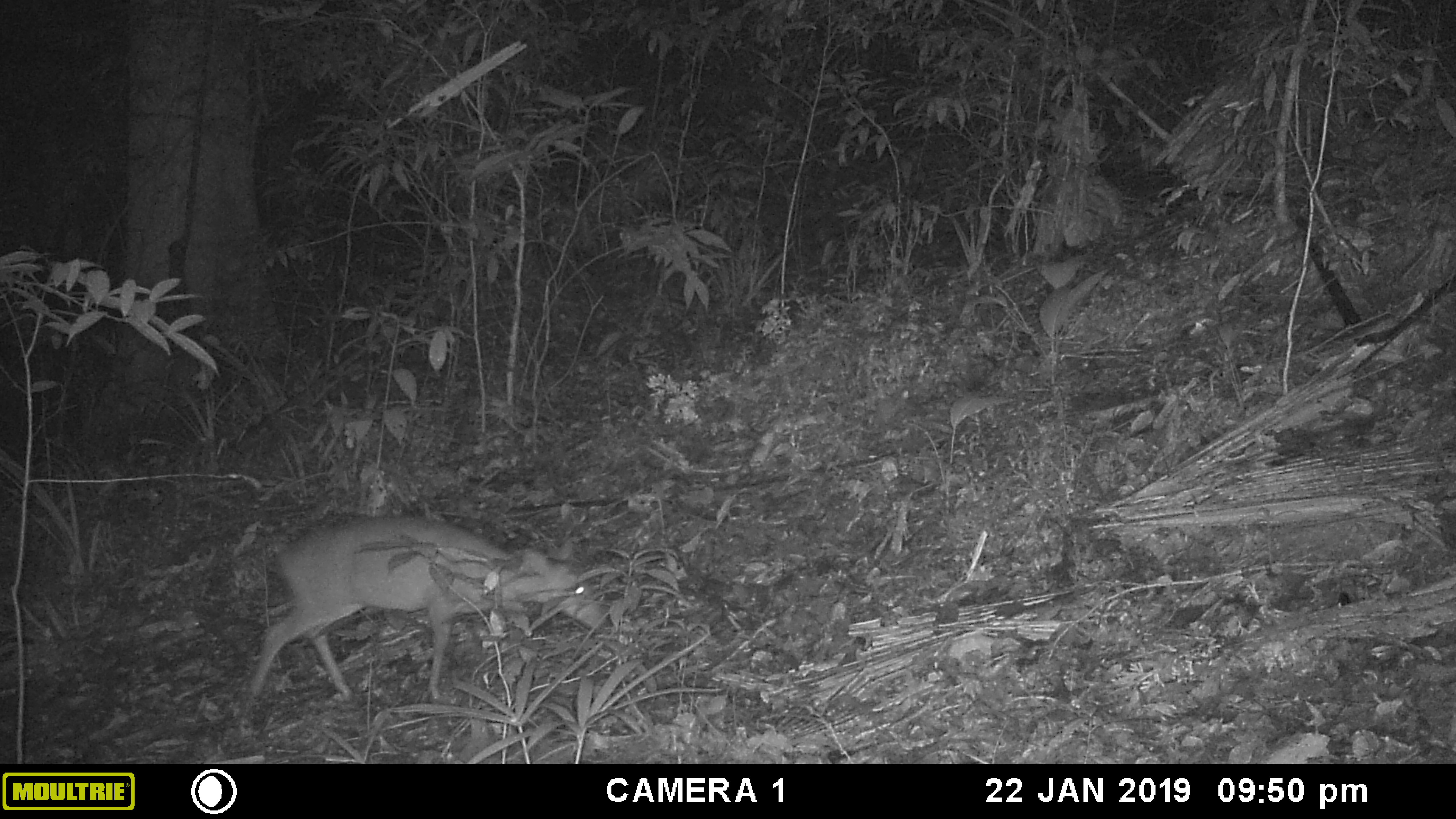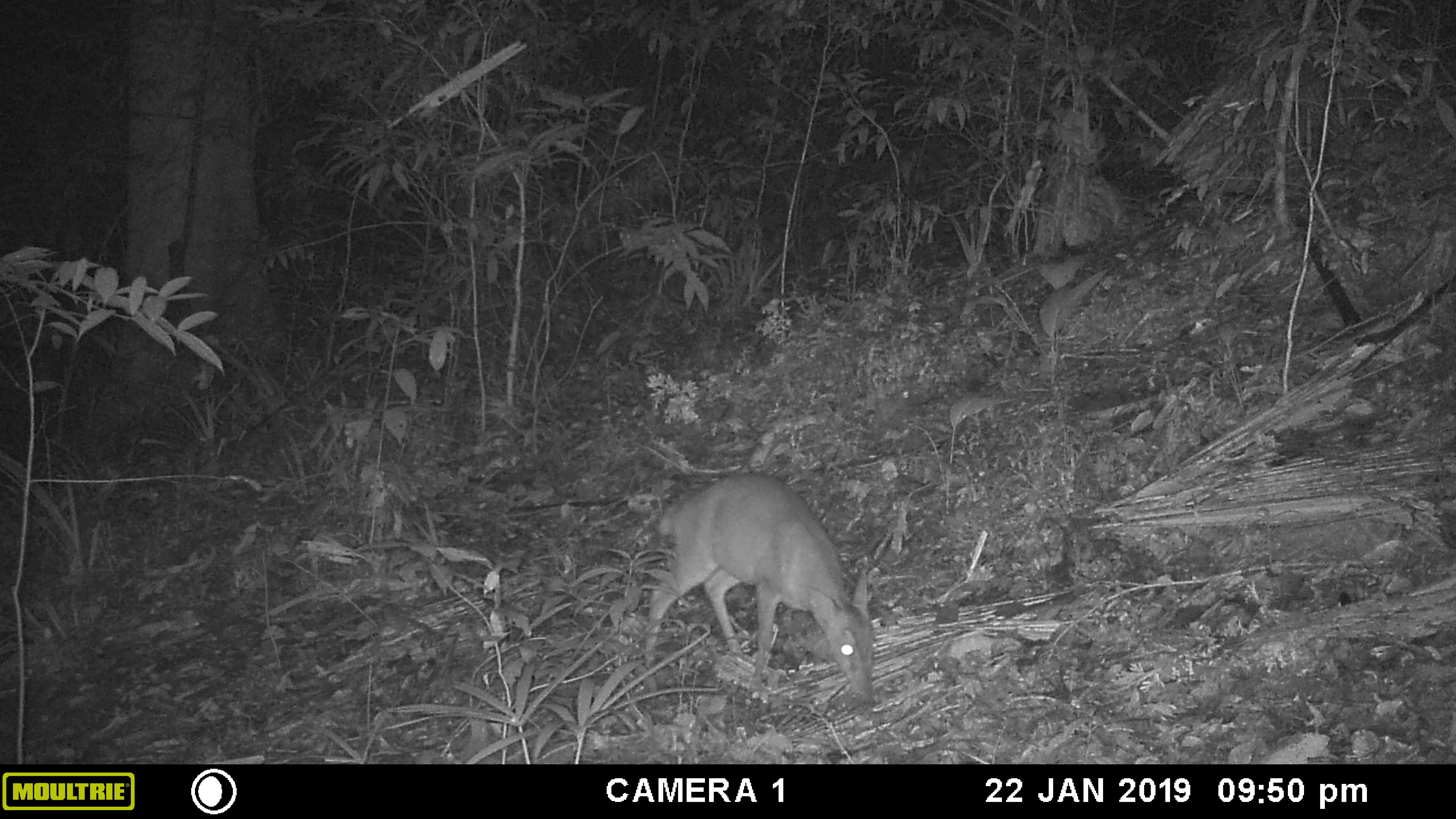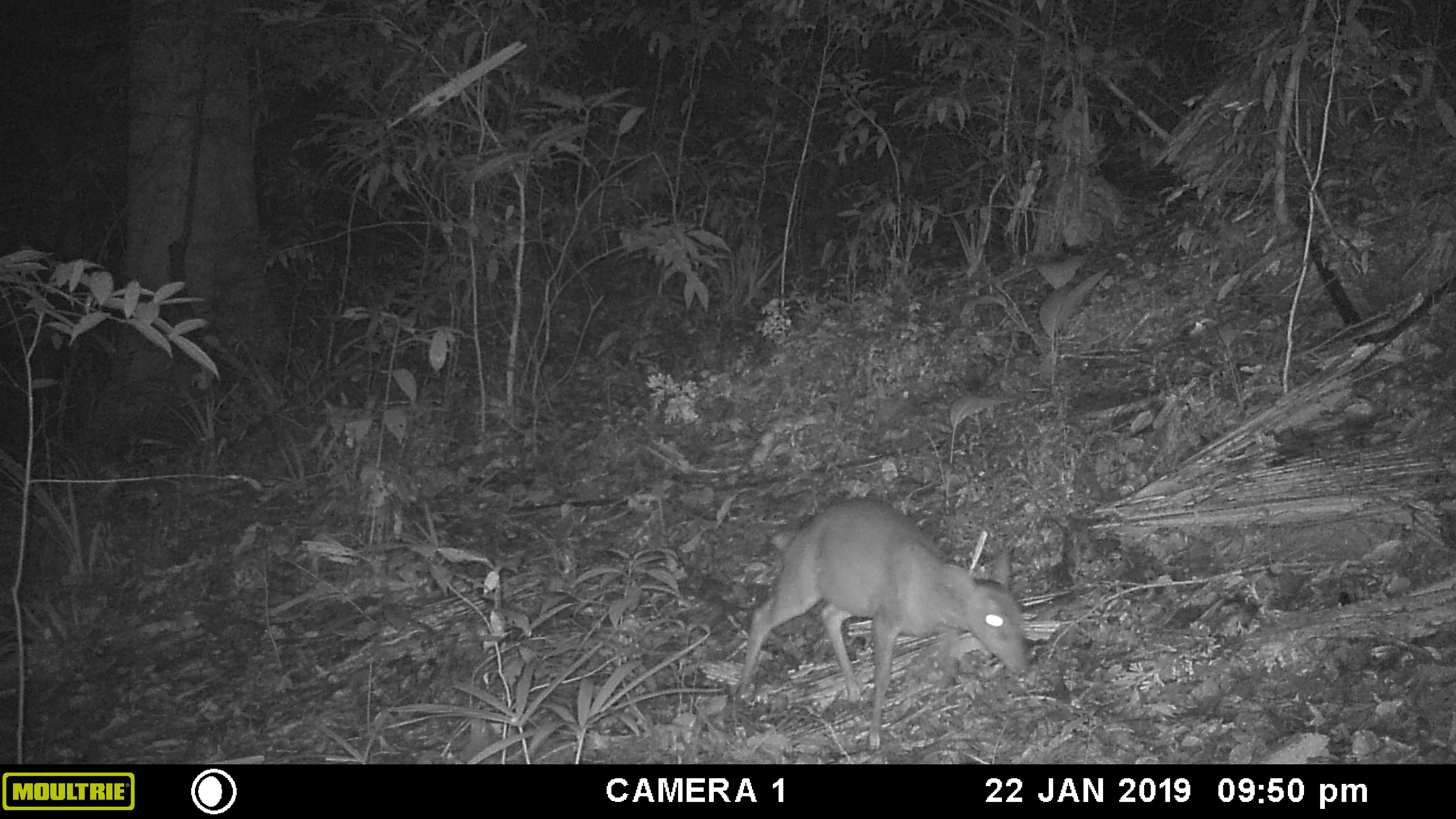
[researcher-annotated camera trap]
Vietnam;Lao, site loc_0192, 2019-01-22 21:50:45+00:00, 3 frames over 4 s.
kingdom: Animalia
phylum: Chordata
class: Mammalia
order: Artiodactyla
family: Cervidae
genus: Muntiacus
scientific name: Muntiacus vuquangensis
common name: large-antlered muntjac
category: large antlered muntjac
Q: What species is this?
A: Large antlered muntjac (large-antlered muntjac) (Muntiacus vuquangensis).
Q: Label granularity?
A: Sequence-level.